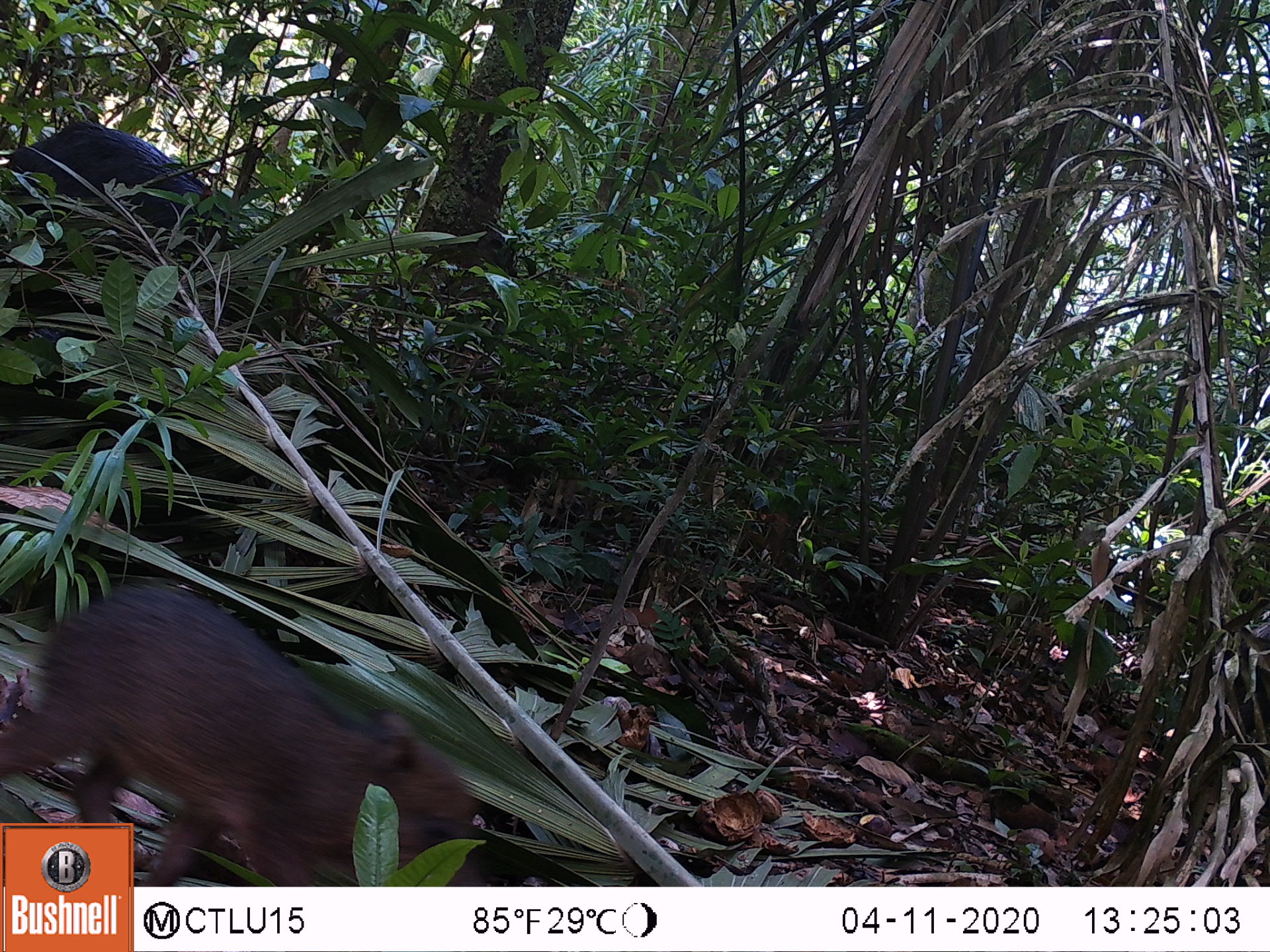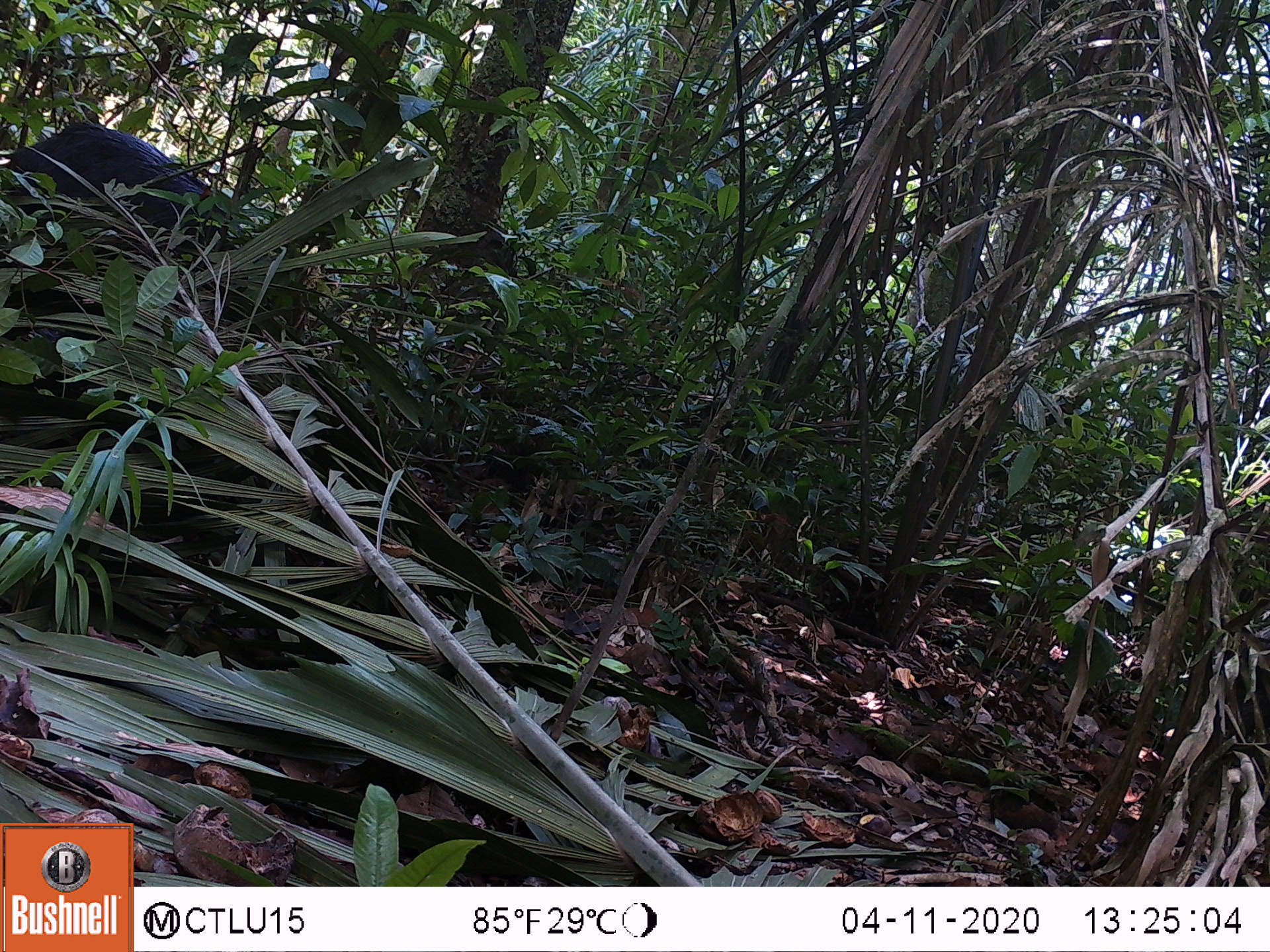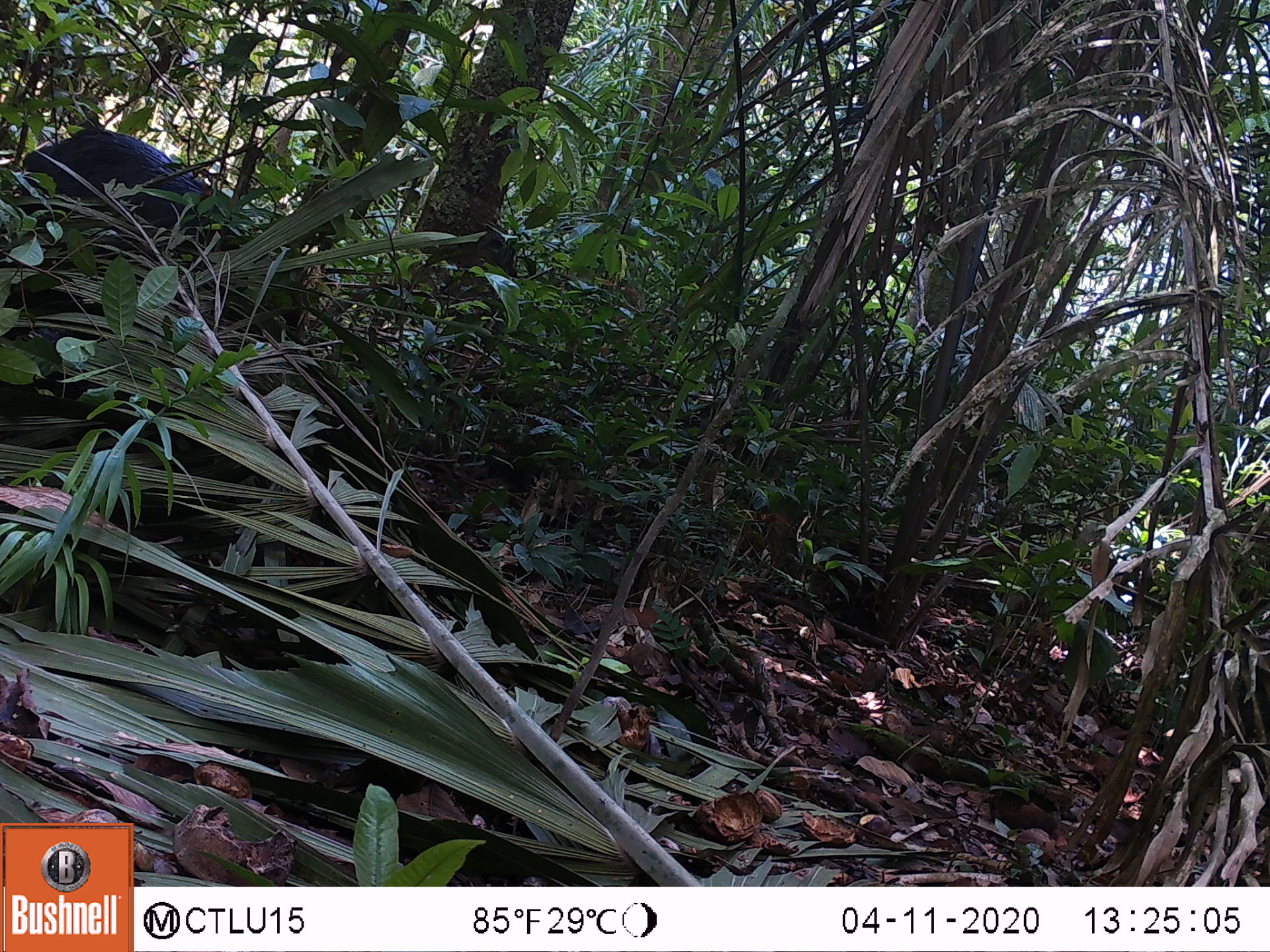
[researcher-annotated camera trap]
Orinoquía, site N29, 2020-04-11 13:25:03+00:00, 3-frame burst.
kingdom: Animalia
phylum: Chordata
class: Mammalia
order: Artiodactyla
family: Tayassuidae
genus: Tayassu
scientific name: Tayassu pecari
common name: white-lipped peccary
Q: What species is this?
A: White-lipped peccary (Tayassu pecari).